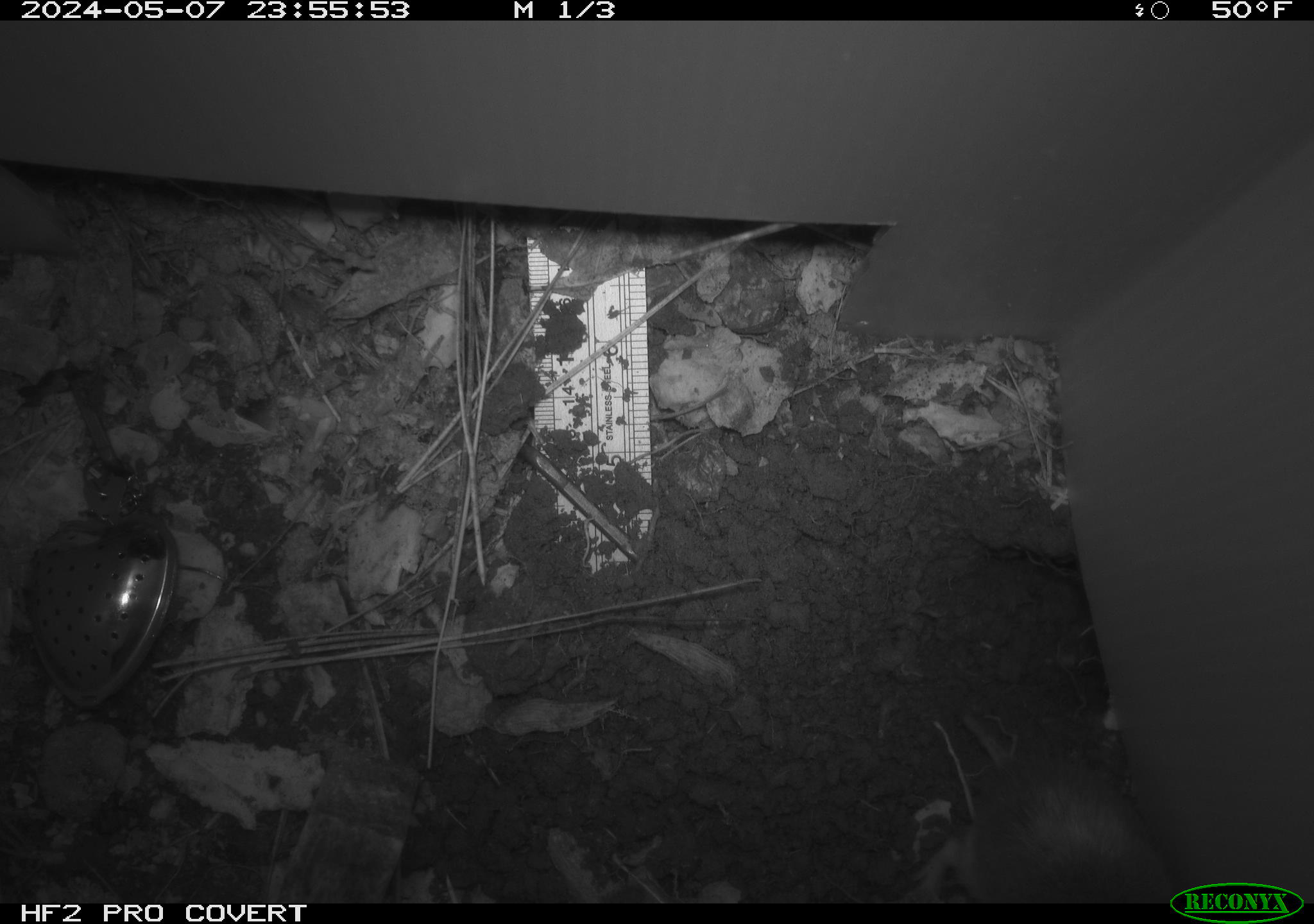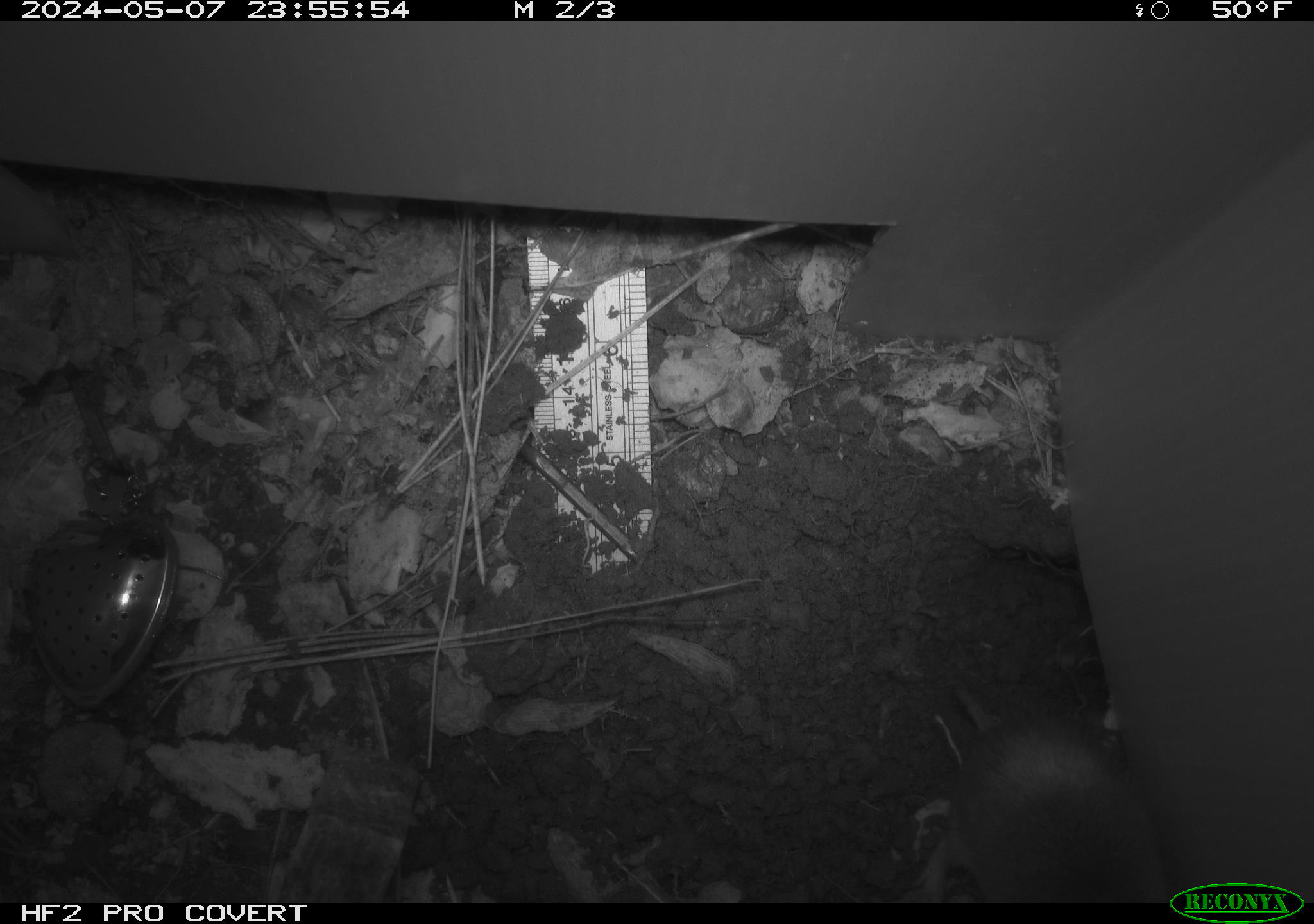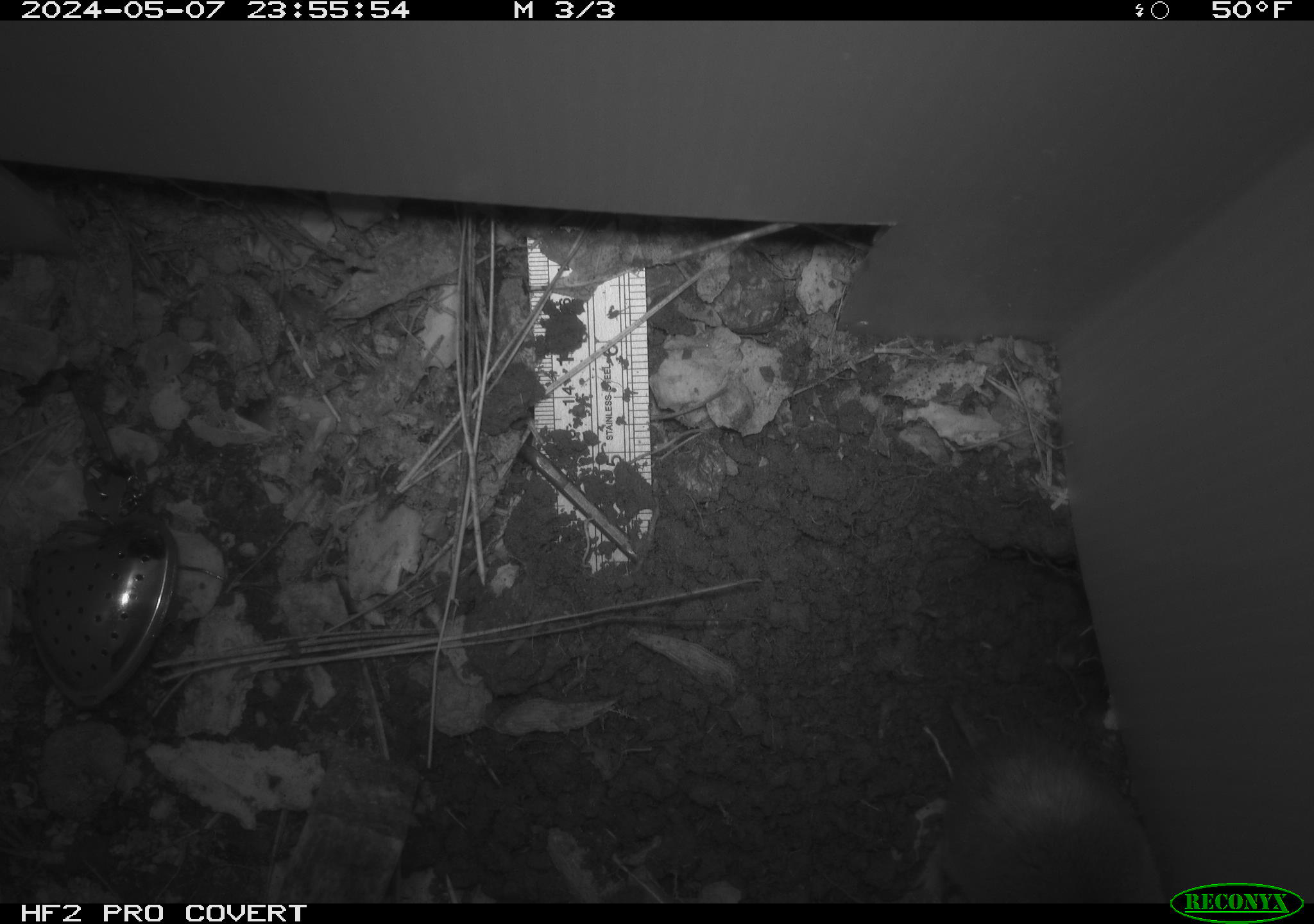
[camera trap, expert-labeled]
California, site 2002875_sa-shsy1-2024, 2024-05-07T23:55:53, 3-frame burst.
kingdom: Animalia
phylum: Chordata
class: Mammalia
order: Rodentia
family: Geomyidae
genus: Thomomys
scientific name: Thomomys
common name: smooth-toothed pocket gophers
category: thomomys species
Thomomys species (smooth-toothed pocket gophers) (Thomomys).